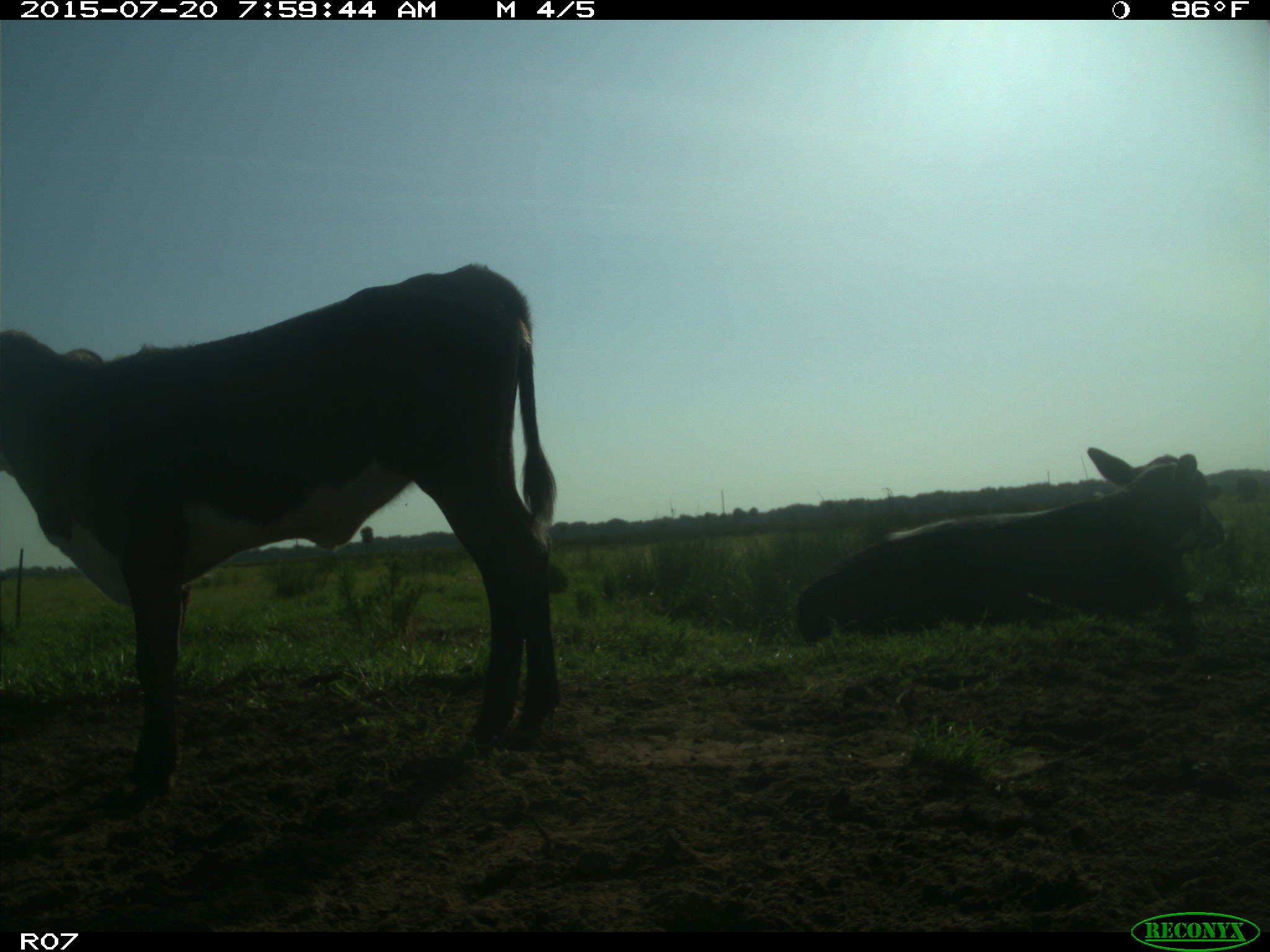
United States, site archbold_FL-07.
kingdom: Animalia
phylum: Chordata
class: Mammalia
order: Artiodactyla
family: Bovidae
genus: Bos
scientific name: Bos taurus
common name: domestic cow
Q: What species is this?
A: Bos taurus (domestic cow).